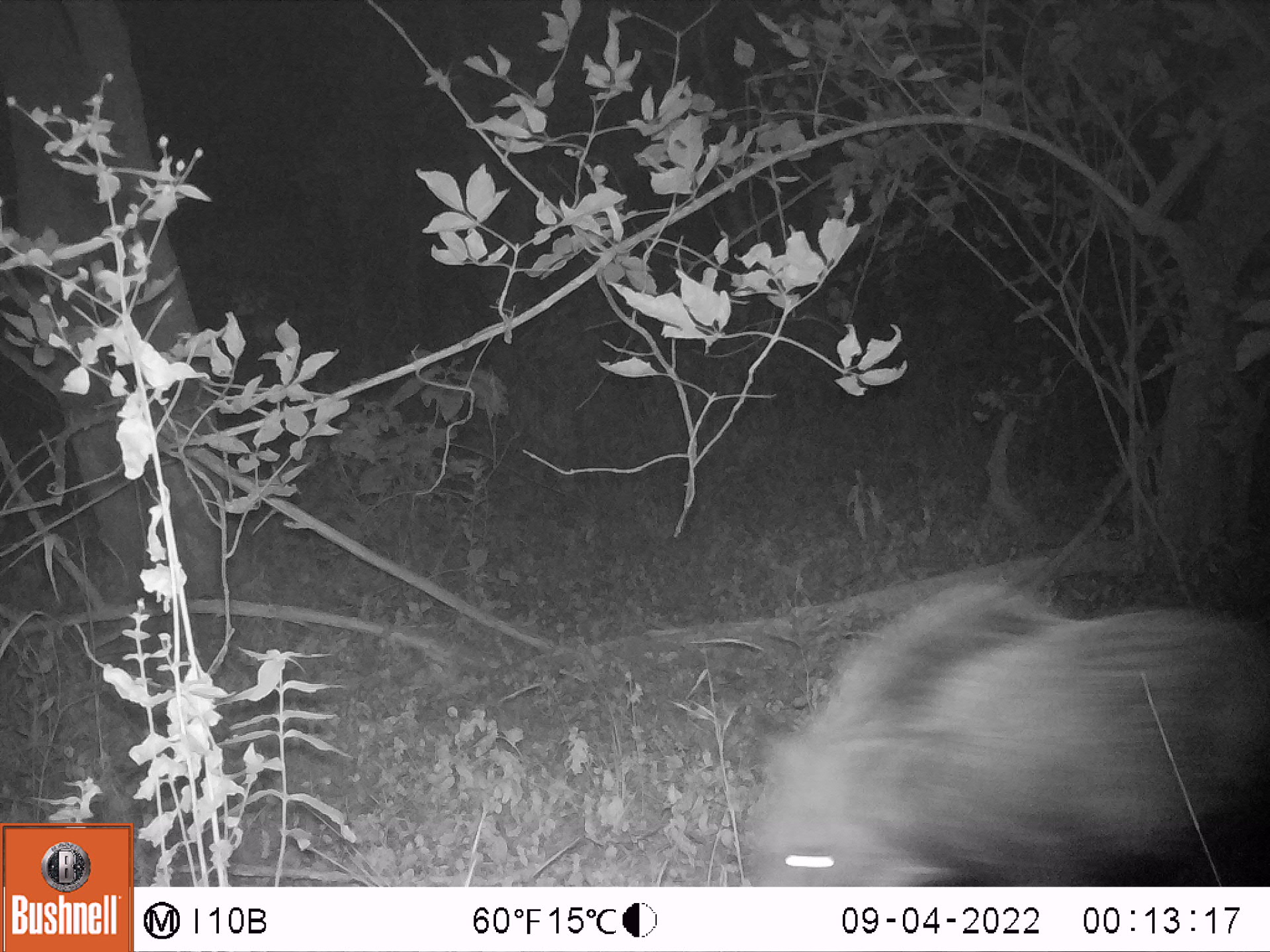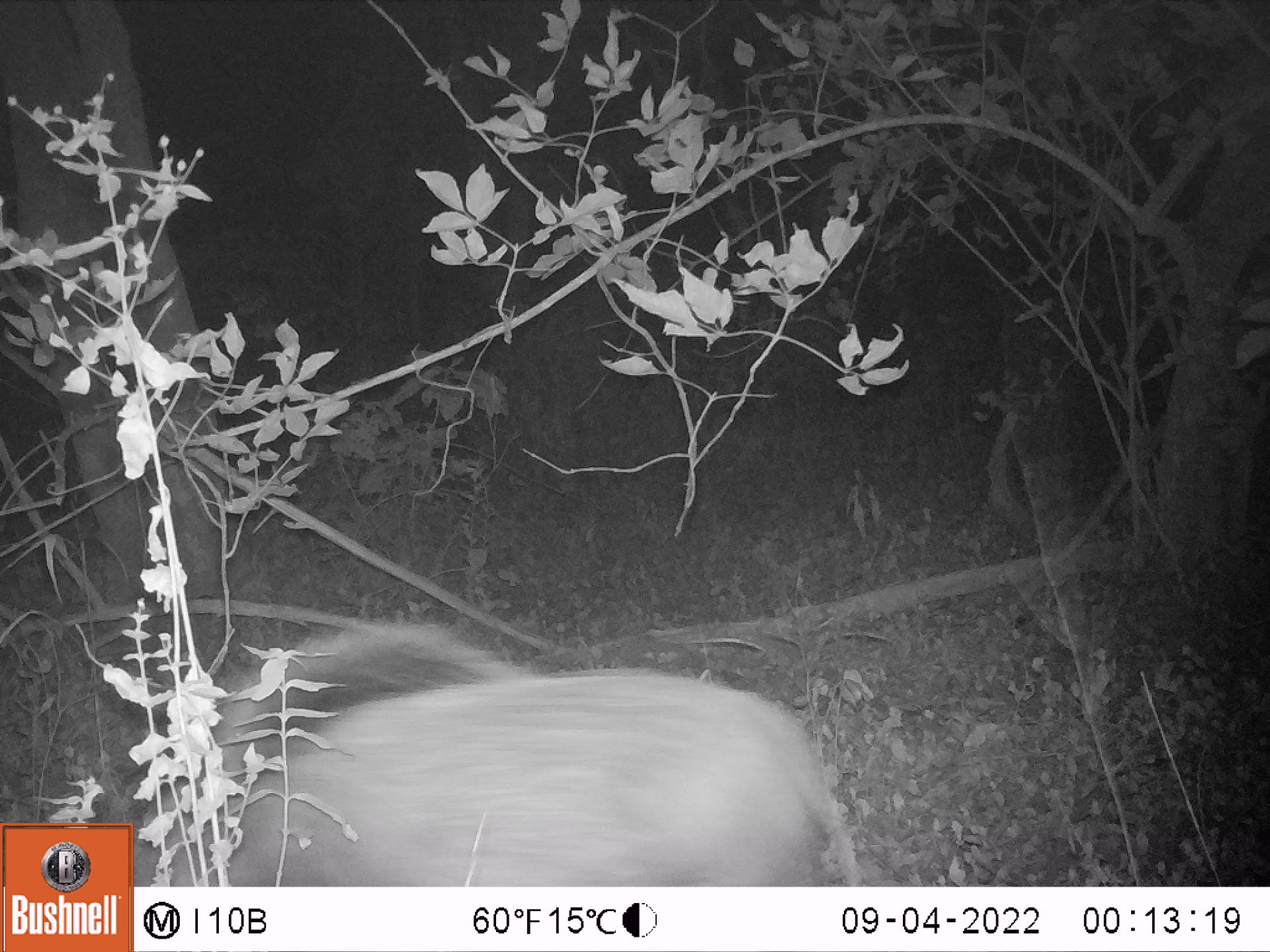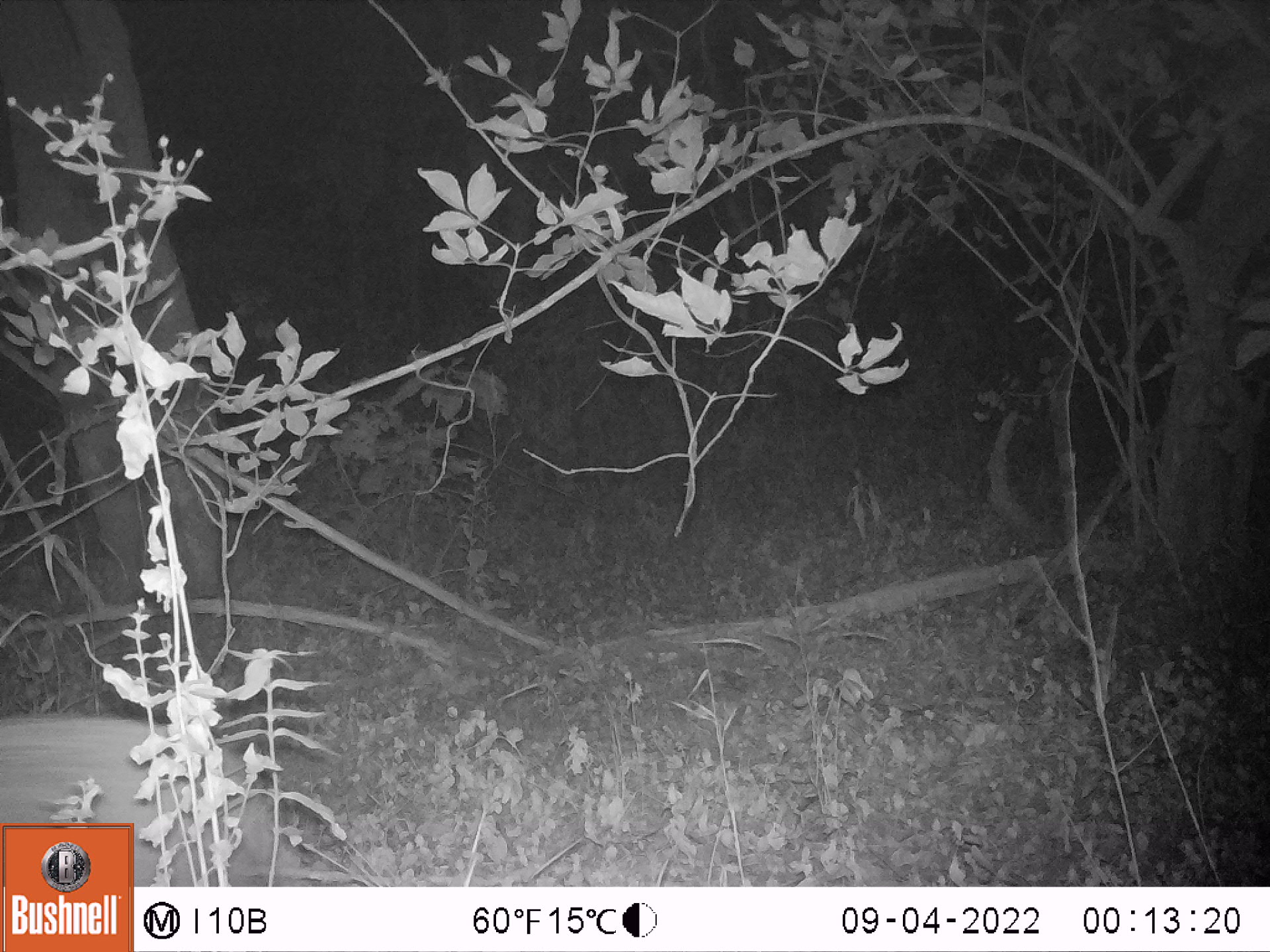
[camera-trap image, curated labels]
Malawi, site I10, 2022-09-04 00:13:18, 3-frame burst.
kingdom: Animalia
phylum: Chordata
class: Mammalia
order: Artiodactyla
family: Suidae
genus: Potamochoerus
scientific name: Potamochoerus larvatus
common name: bushpig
Bushpig (Potamochoerus larvatus), count 1.